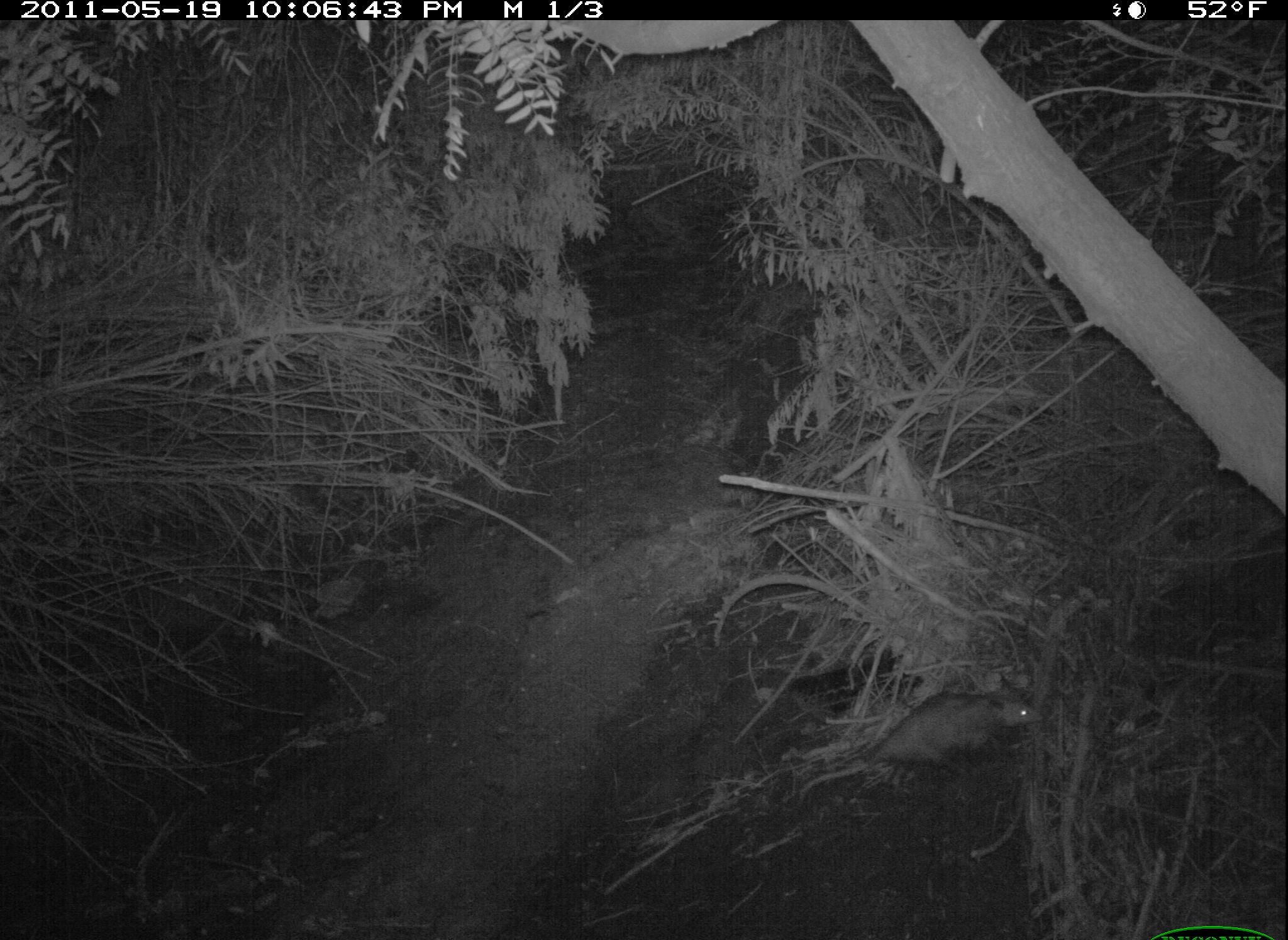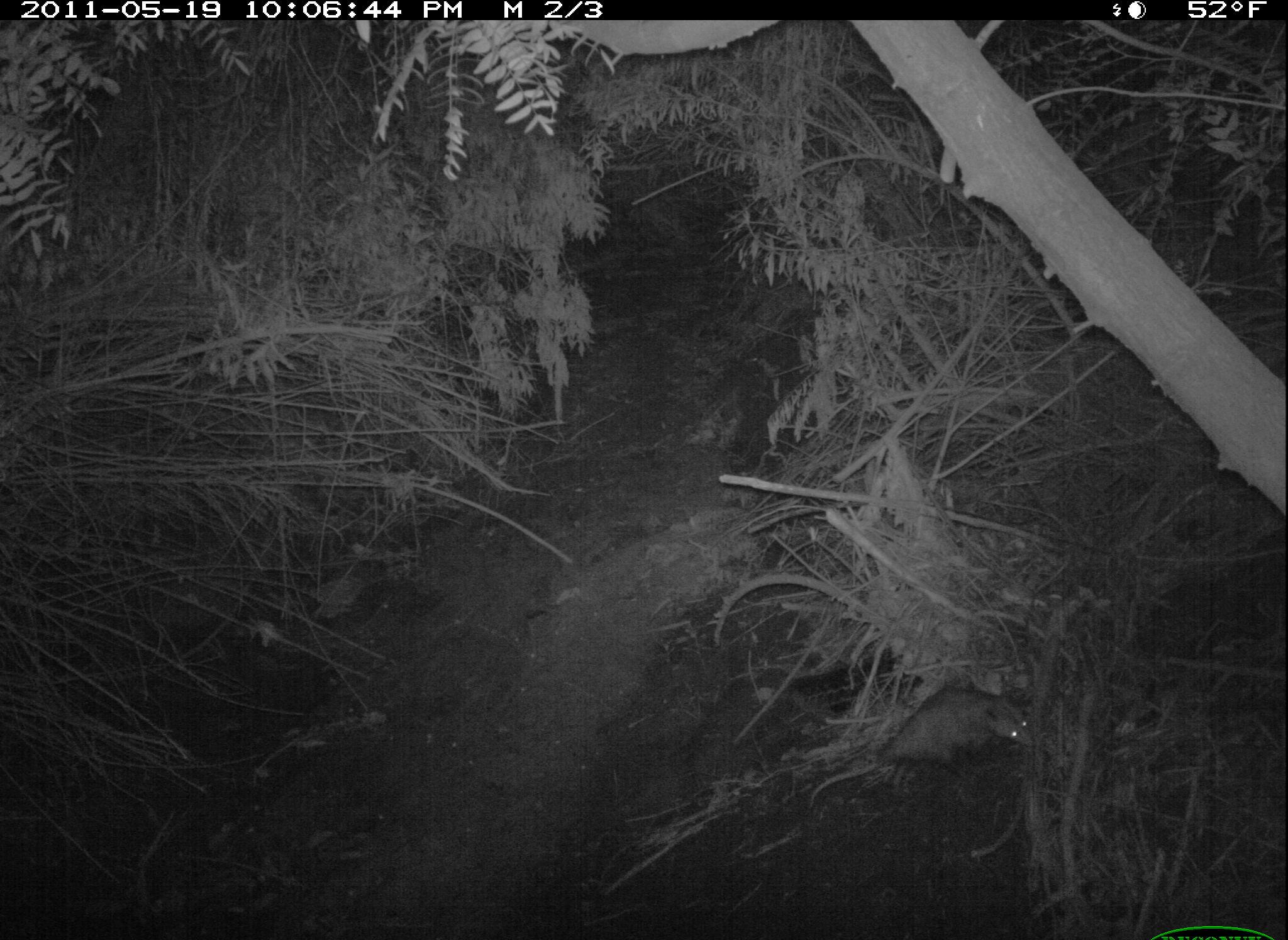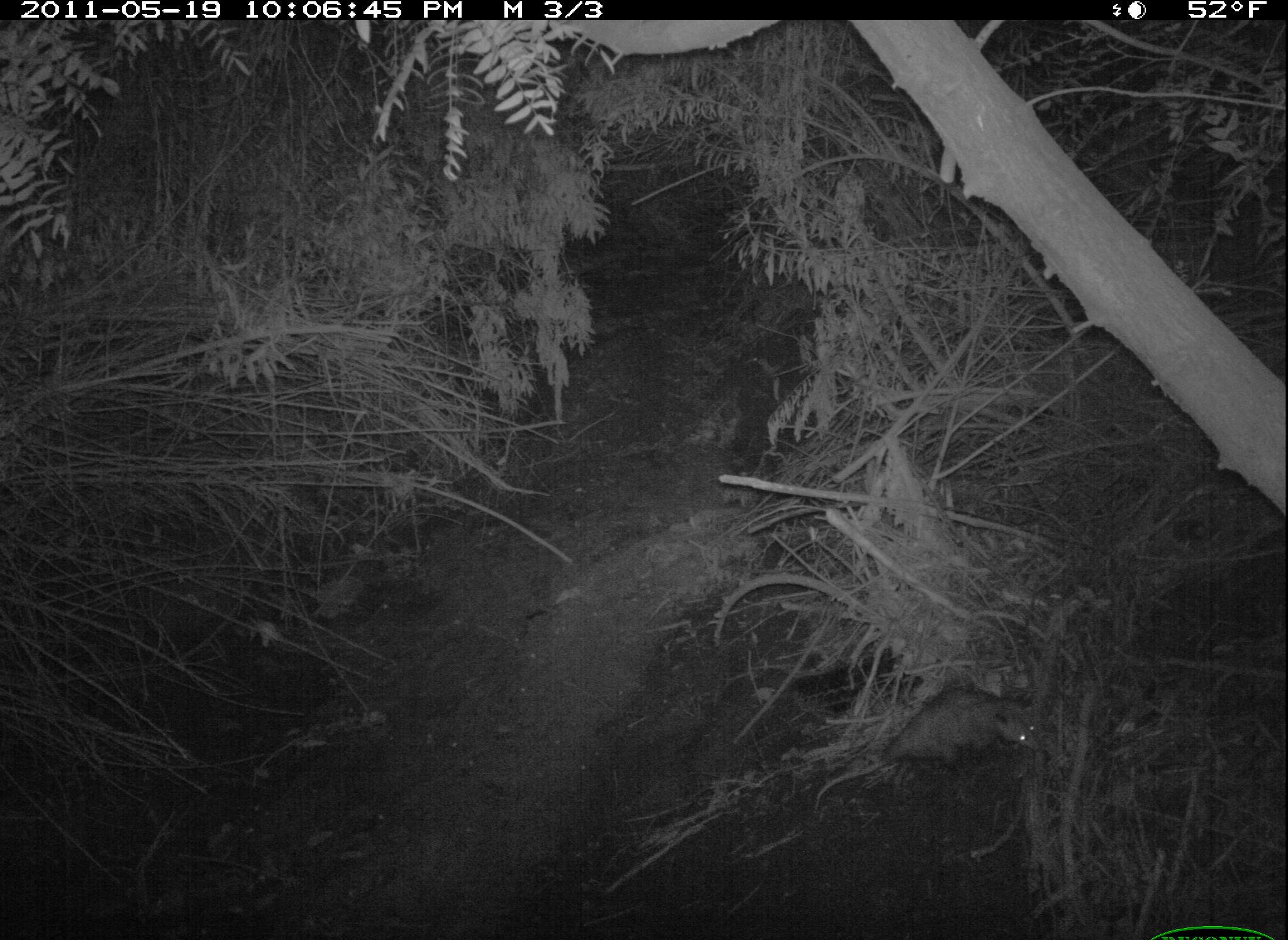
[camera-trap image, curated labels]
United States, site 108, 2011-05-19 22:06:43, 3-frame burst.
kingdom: Animalia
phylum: Chordata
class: Mammalia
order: Didelphimorphia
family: Didelphidae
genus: Didelphis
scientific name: Didelphis virginiana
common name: virginia opossum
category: opossum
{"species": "opossum (virginia opossum) (Didelphis virginiana)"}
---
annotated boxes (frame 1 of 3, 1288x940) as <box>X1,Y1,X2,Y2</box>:
opossum: <box>853,680,1051,796</box>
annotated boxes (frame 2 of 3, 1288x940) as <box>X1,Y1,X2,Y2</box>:
opossum: <box>853,668,1045,801</box>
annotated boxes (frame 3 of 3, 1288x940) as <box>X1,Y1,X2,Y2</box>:
opossum: <box>867,675,1044,795</box>